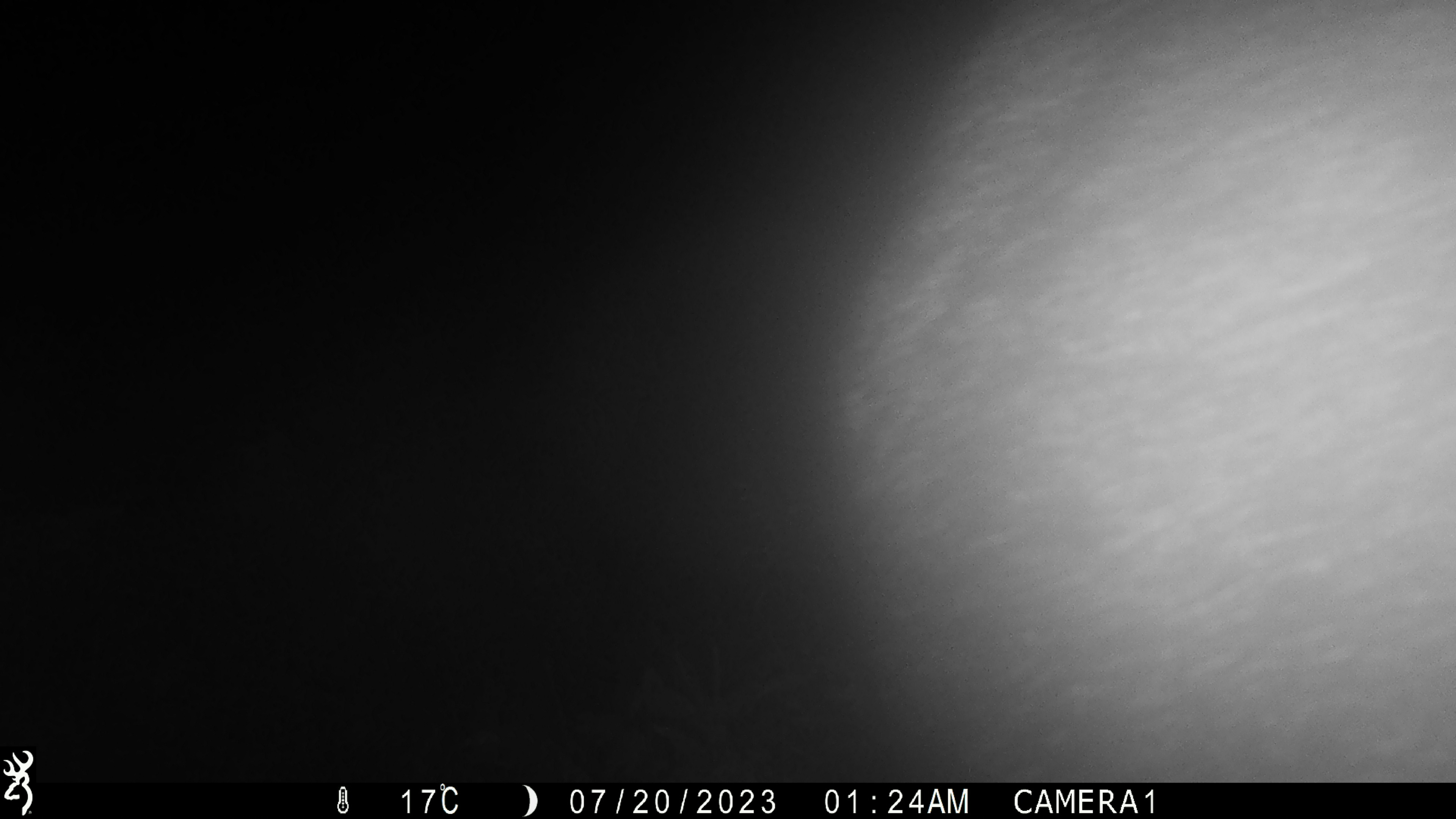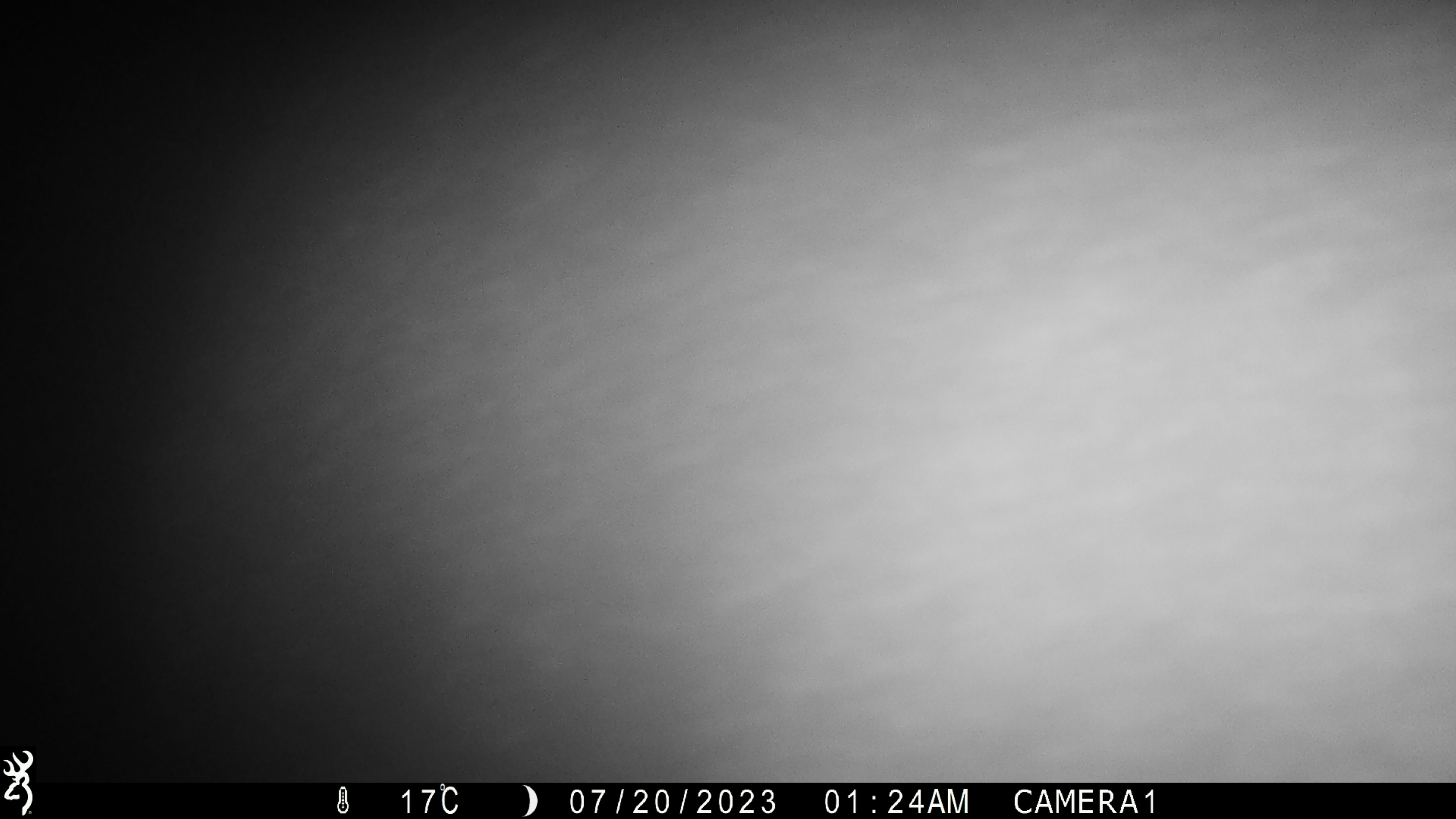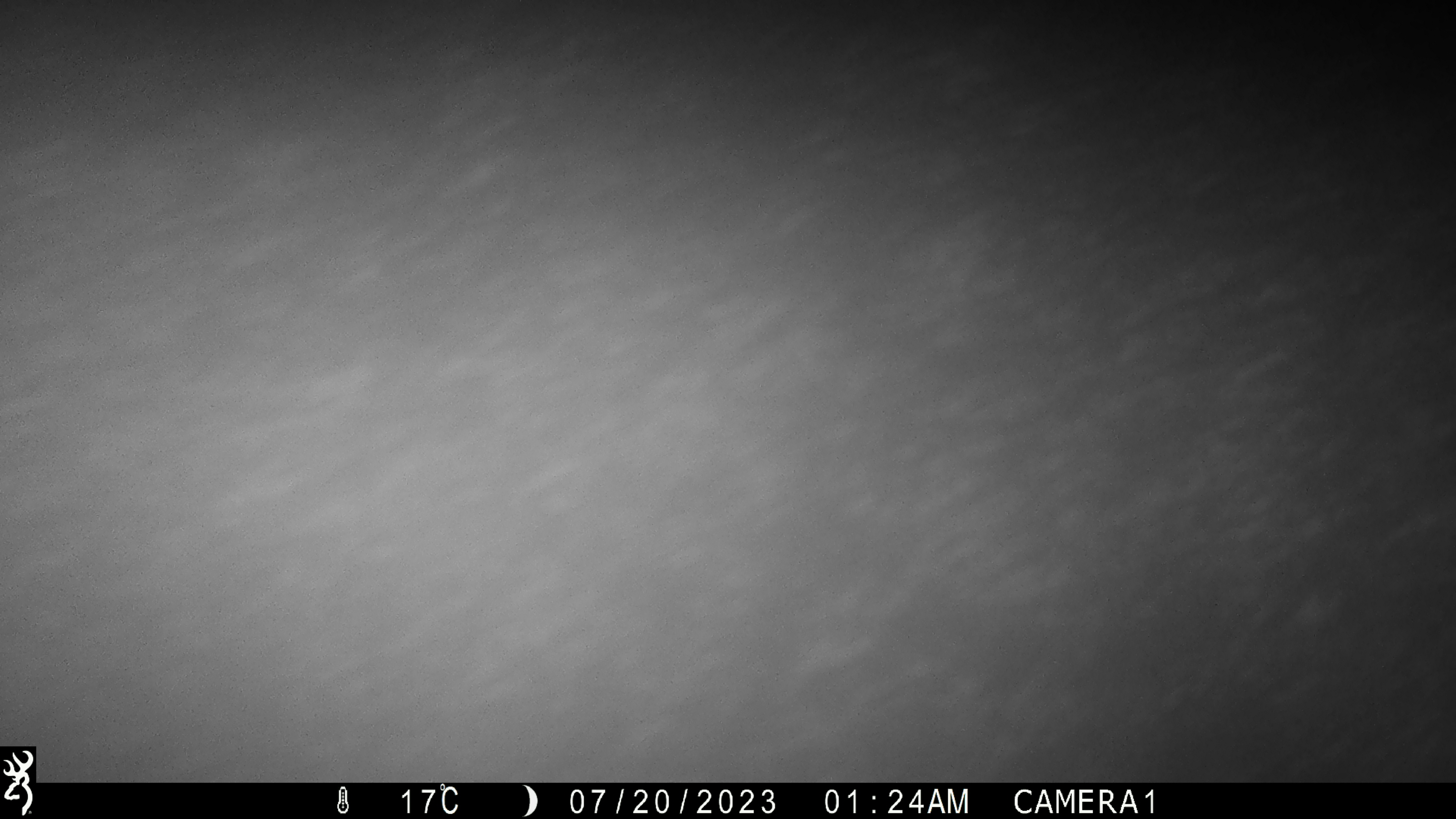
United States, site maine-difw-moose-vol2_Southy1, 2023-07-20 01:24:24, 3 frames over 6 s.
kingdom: Animalia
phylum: Chordata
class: Mammalia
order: Artiodactyla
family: Cervidae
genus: Alces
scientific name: Alces alces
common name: moose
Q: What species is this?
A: Moose (Alces alces).